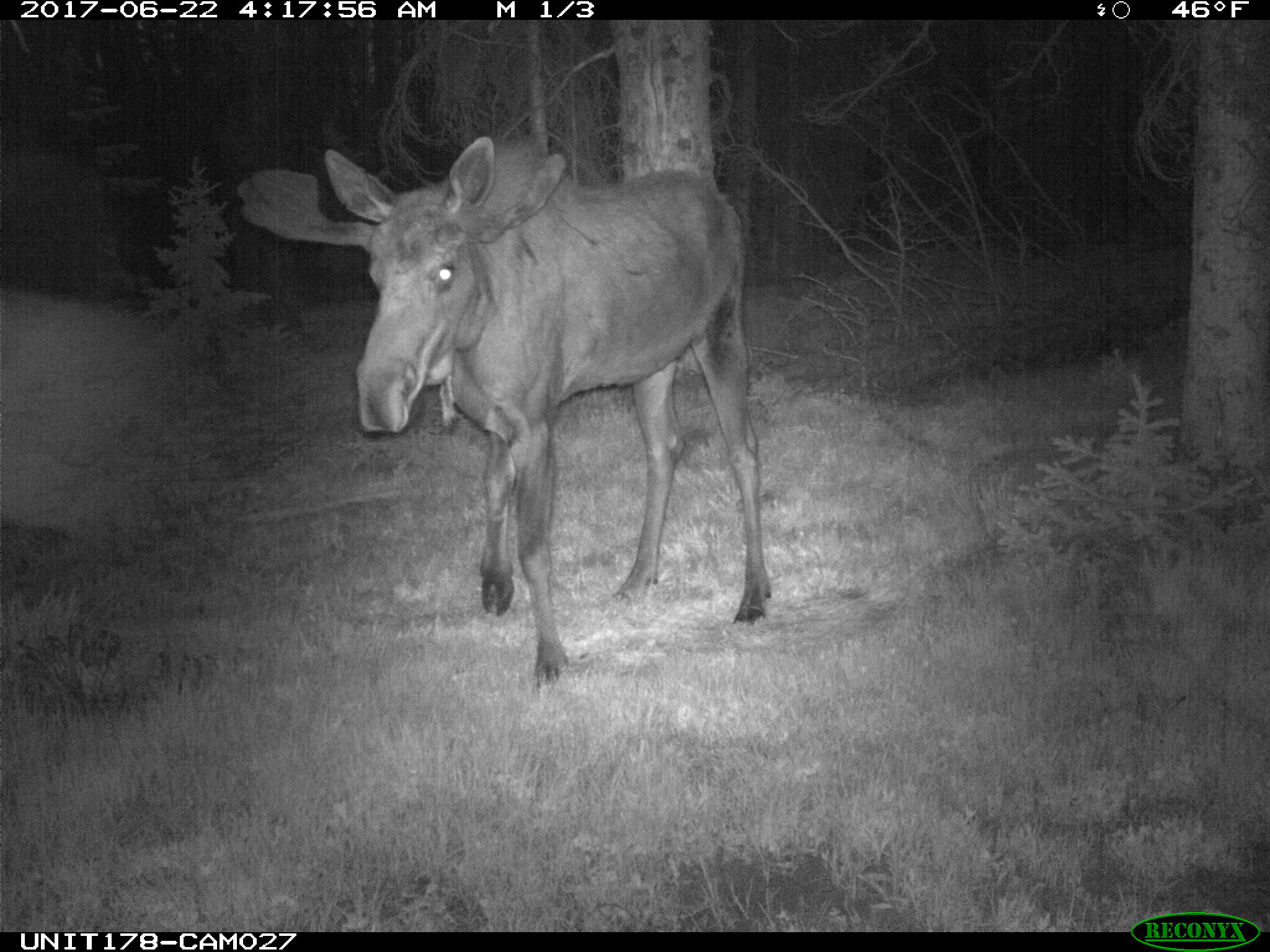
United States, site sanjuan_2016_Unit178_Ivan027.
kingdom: Animalia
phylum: Chordata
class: Mammalia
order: Artiodactyla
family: Cervidae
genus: Alces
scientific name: Alces alces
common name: moose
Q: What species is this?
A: Alces alces (moose).